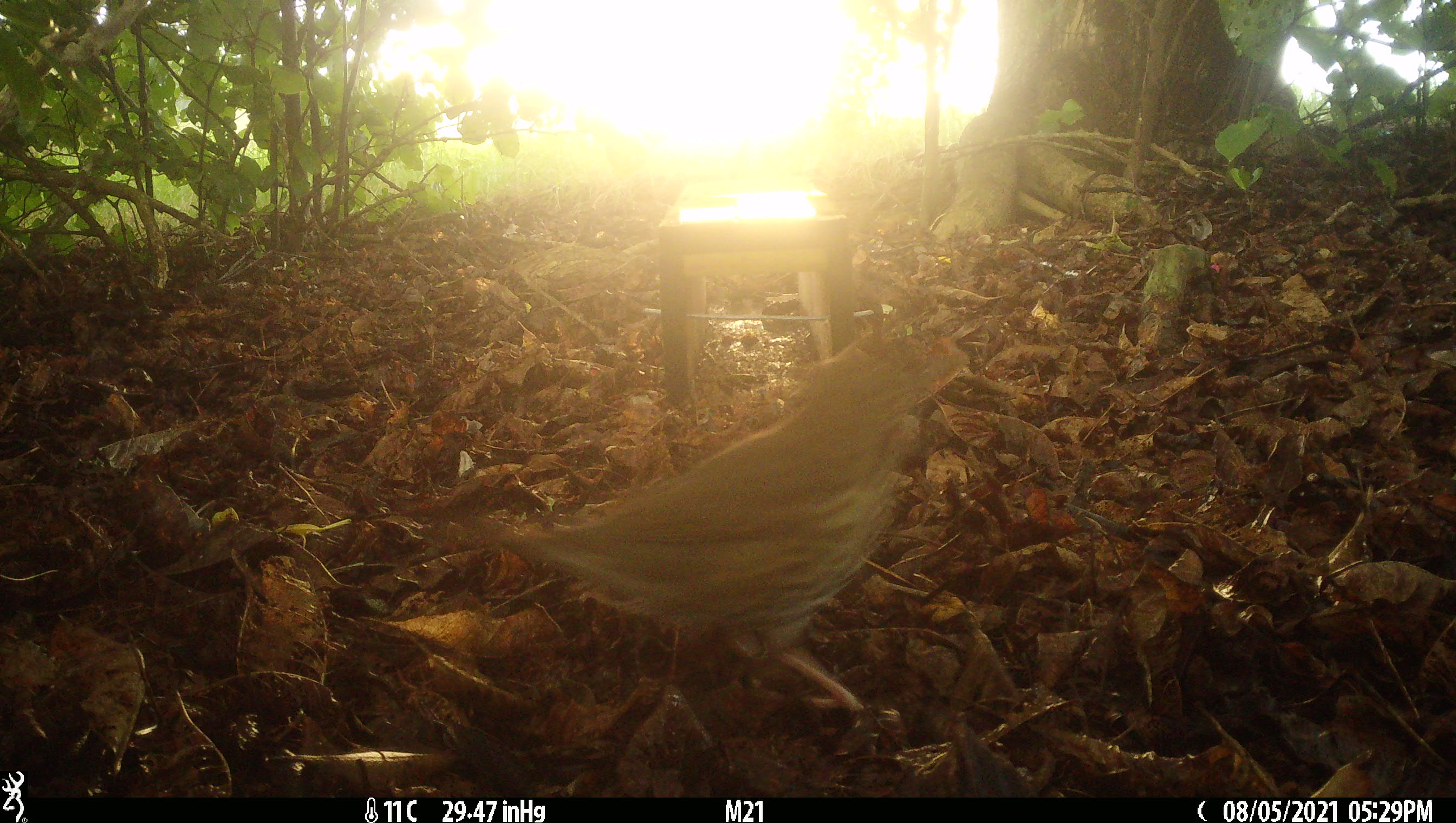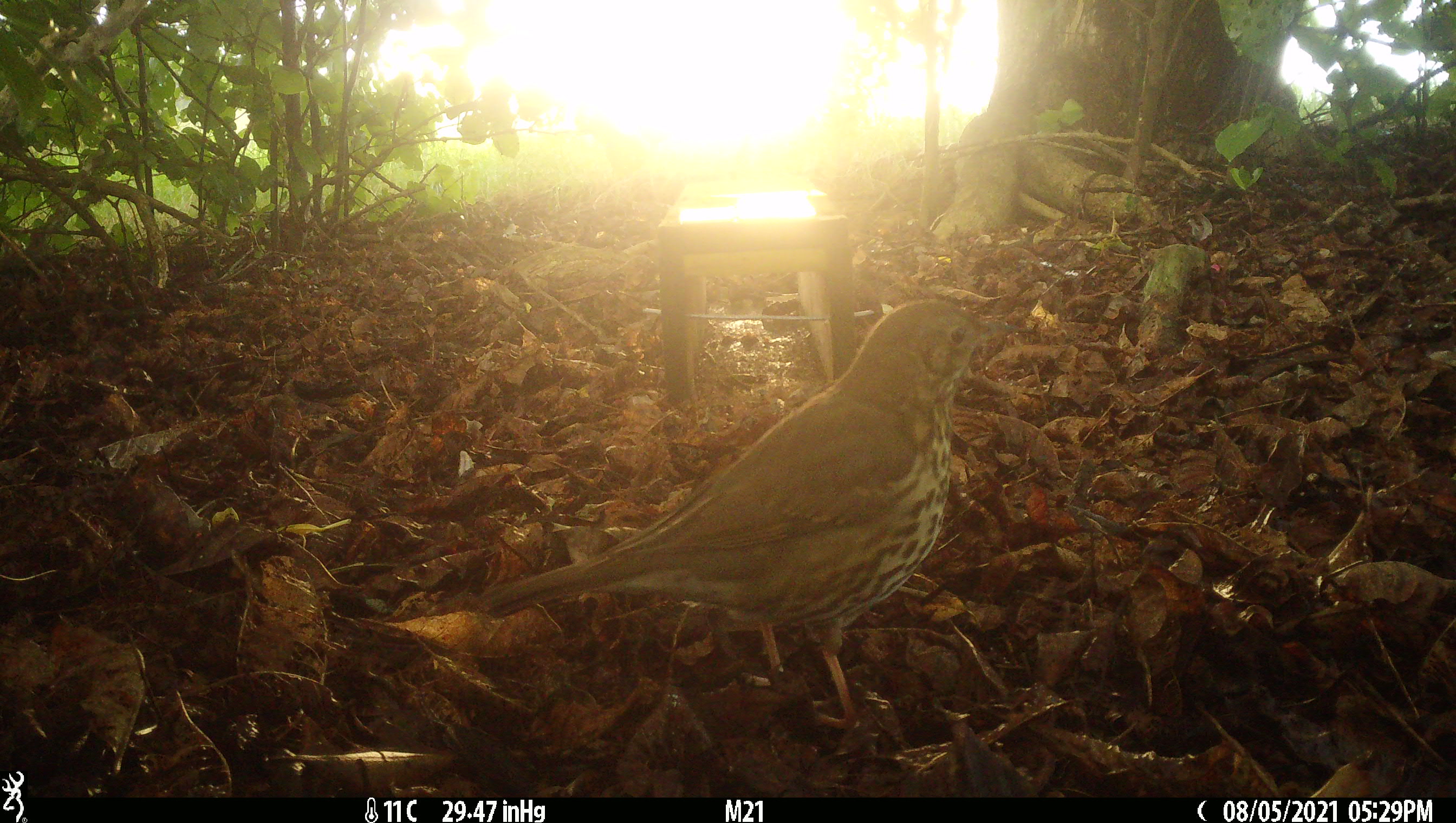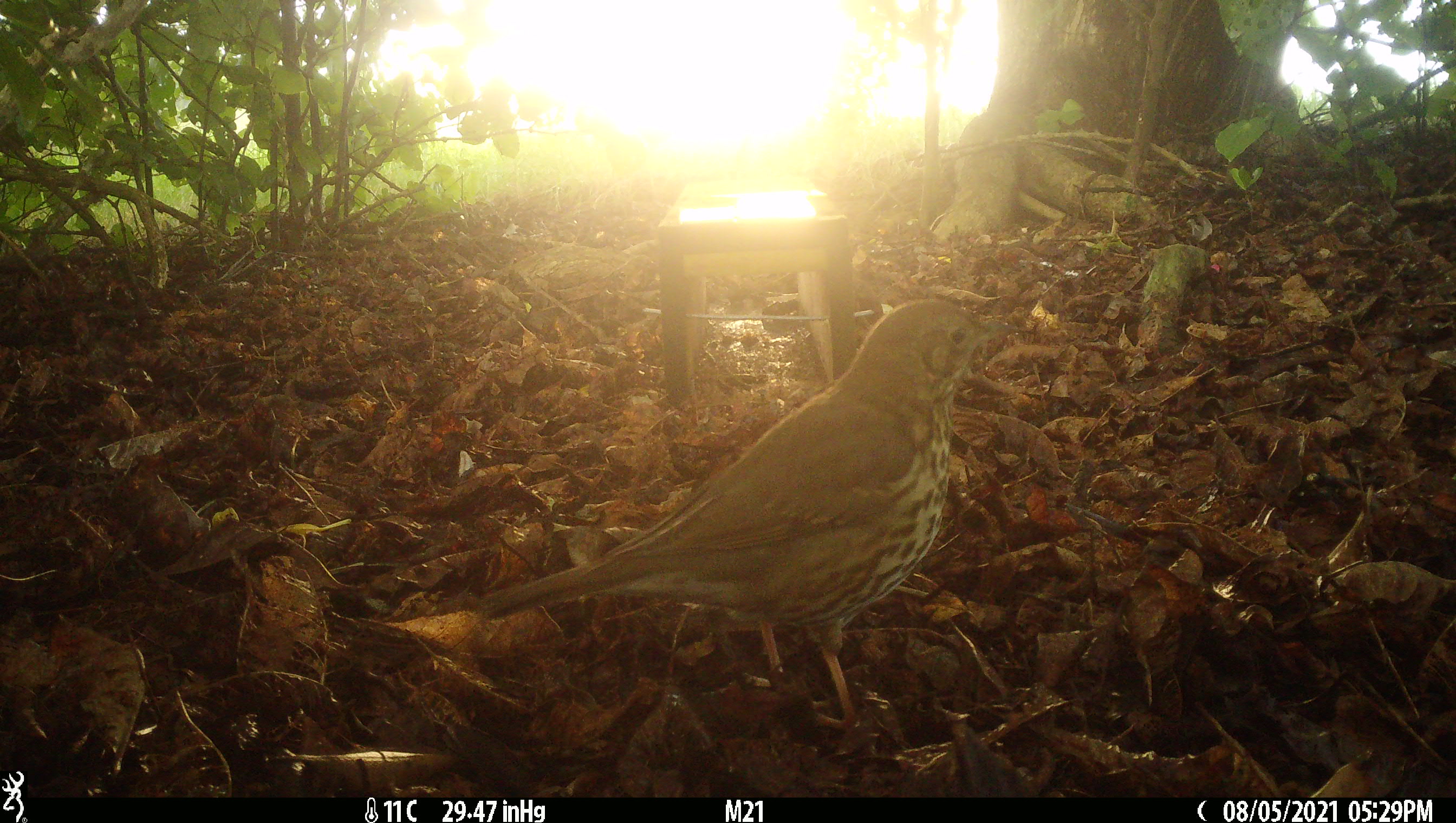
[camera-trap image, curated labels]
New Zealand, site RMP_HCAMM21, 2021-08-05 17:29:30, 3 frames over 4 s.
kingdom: Animalia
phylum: Chordata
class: Aves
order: Passeriformes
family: Turdidae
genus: Turdus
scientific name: Turdus philomelos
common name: song thrush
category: thrush